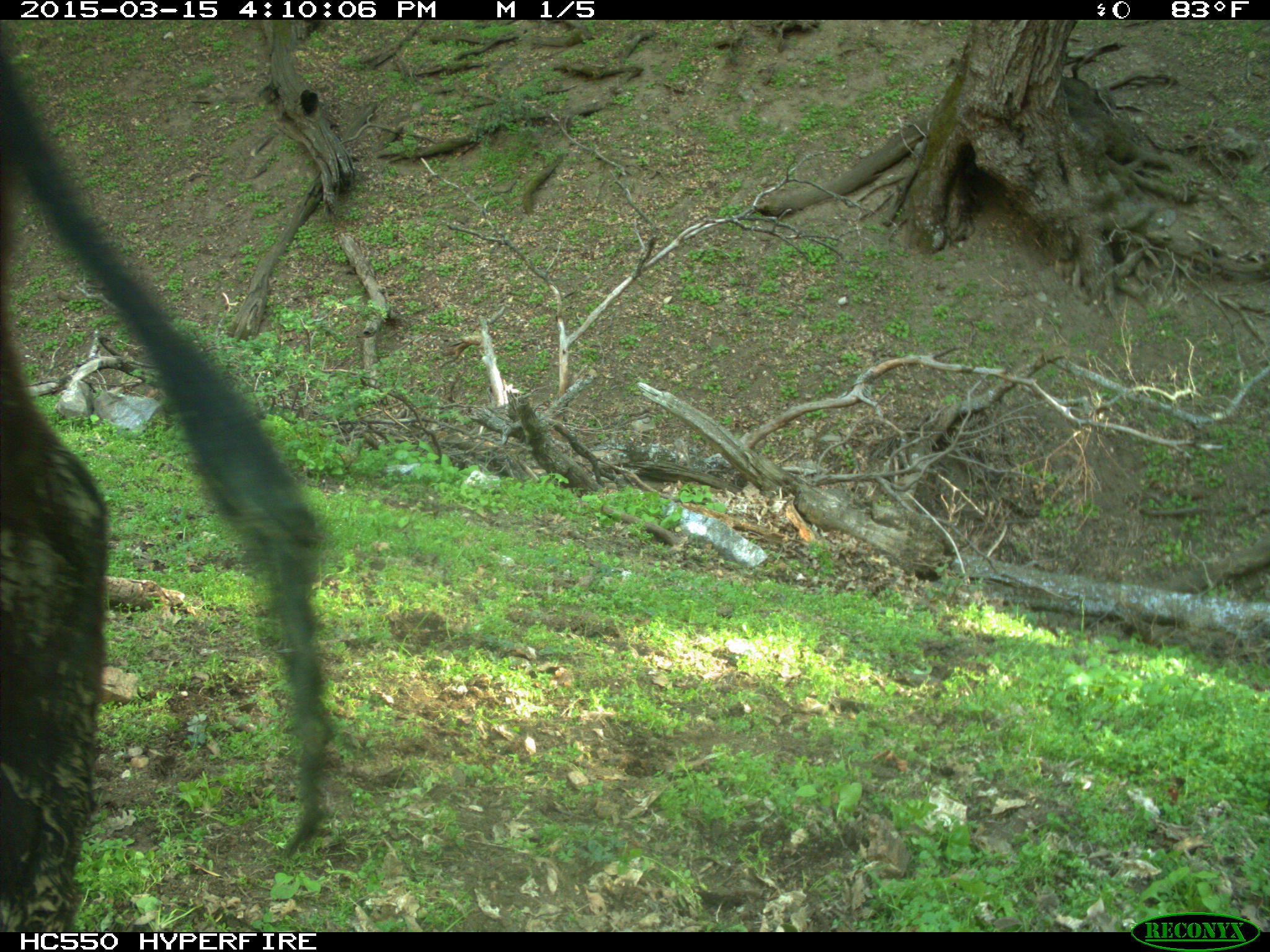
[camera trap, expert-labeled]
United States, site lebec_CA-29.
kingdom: Animalia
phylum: Chordata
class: Mammalia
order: Artiodactyla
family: Bovidae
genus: Bos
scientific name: Bos taurus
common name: domestic cow